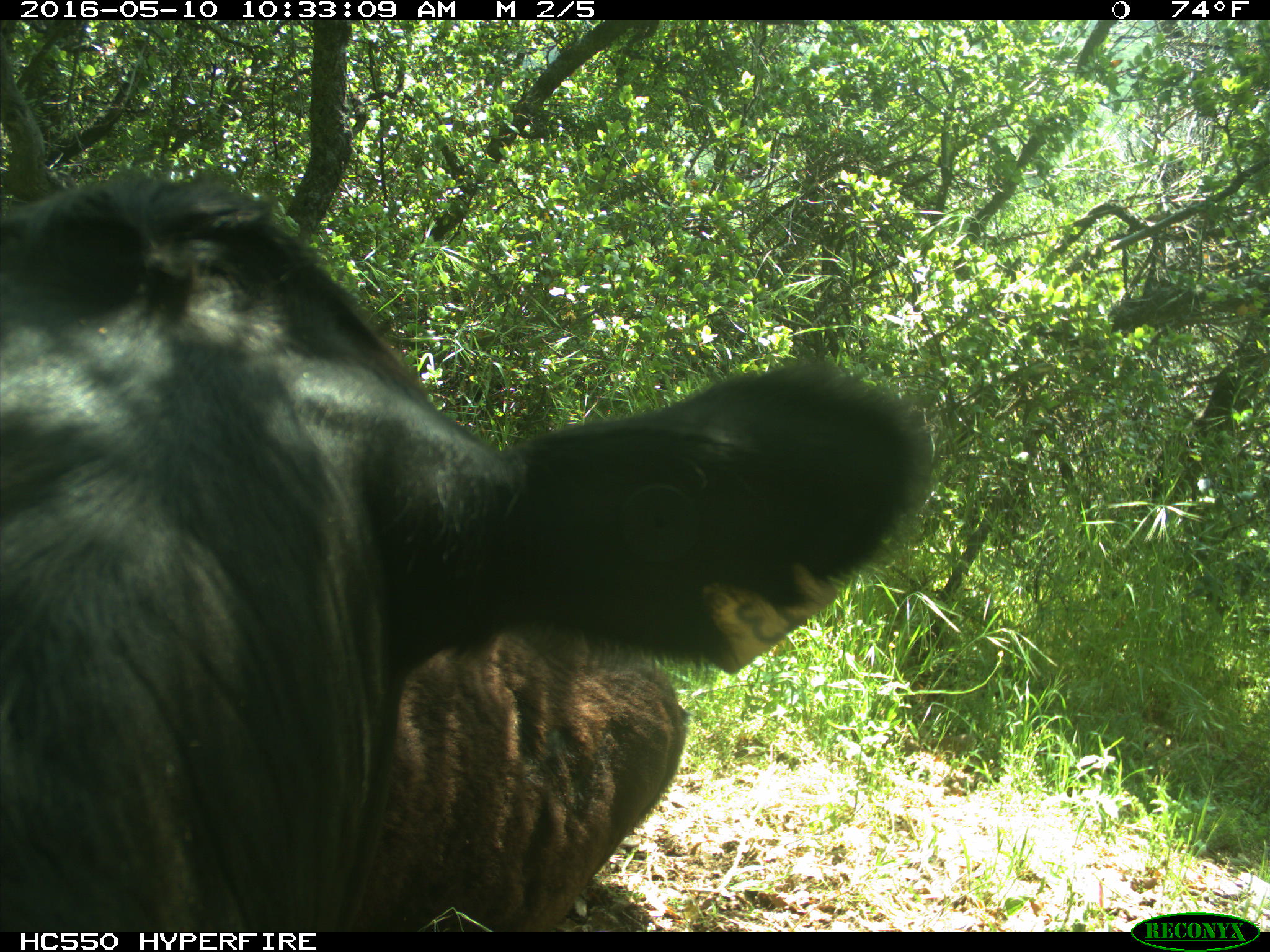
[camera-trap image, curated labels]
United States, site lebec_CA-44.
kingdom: Animalia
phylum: Chordata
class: Mammalia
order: Artiodactyla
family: Bovidae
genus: Bos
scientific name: Bos taurus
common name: domestic cow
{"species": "Bos taurus (domestic cow)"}